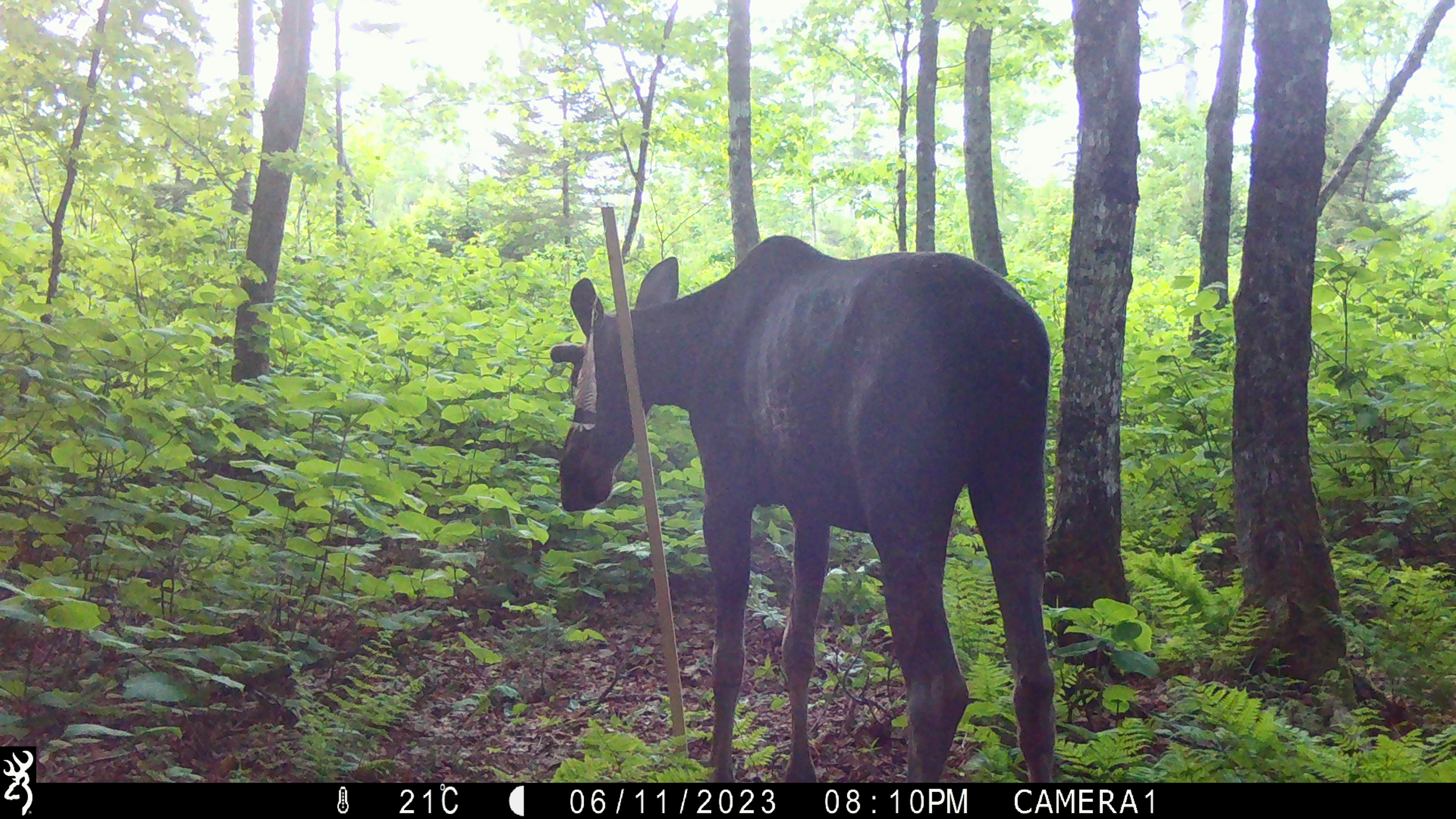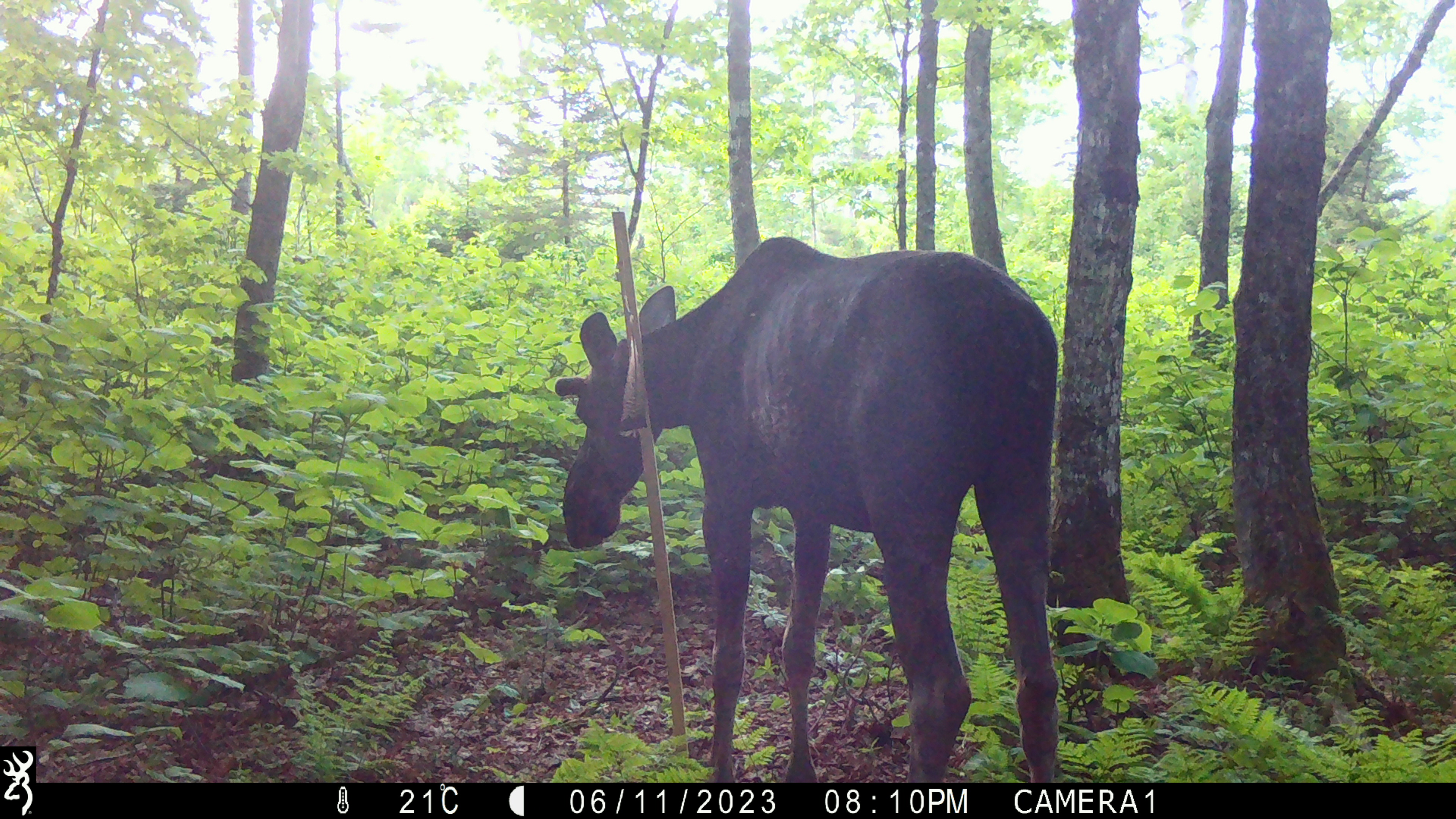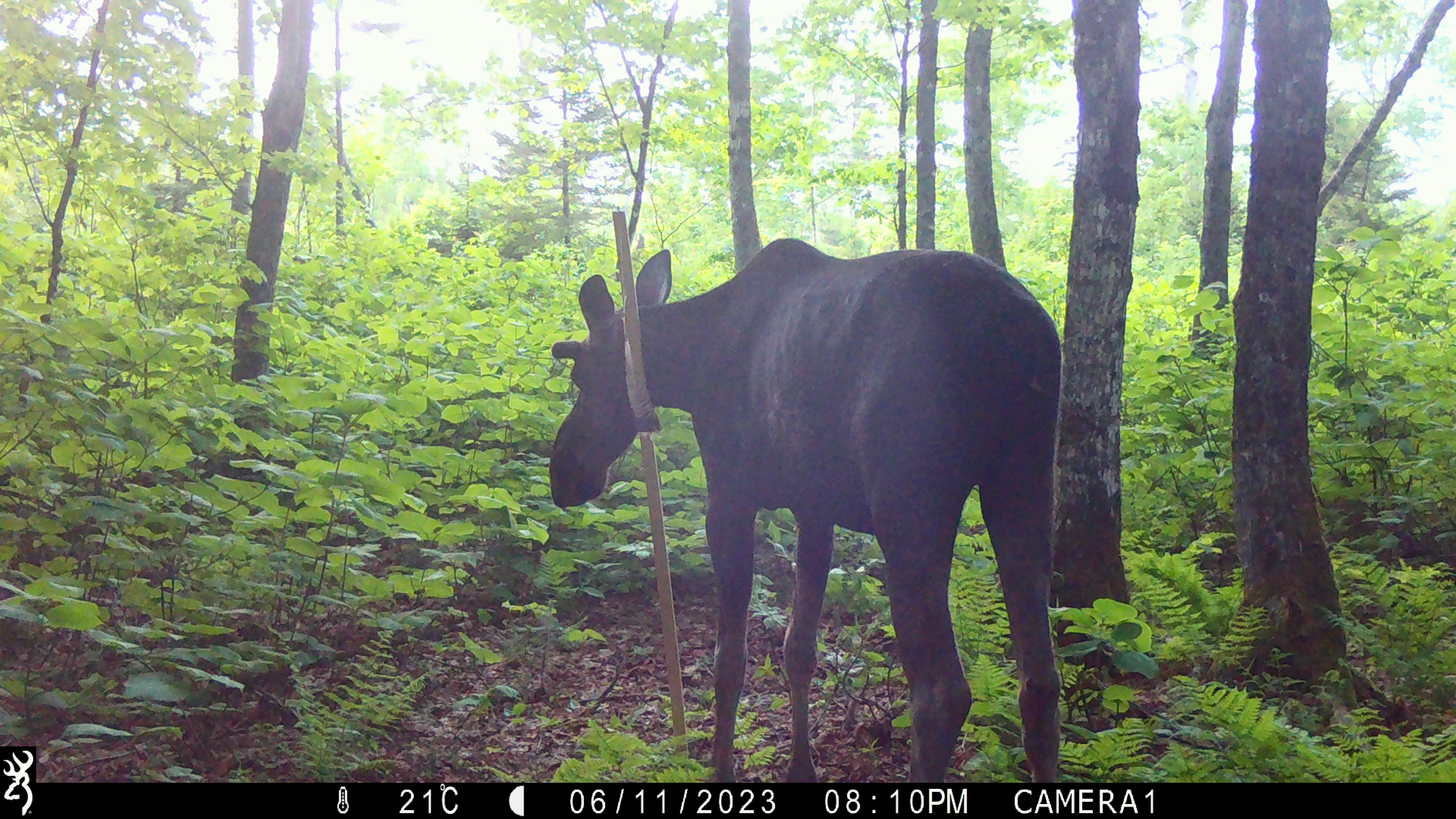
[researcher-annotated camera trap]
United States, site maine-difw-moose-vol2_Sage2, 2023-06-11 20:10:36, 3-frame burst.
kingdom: Animalia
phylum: Chordata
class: Mammalia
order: Artiodactyla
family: Cervidae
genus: Alces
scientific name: Alces alces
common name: moose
Moose (Alces alces).